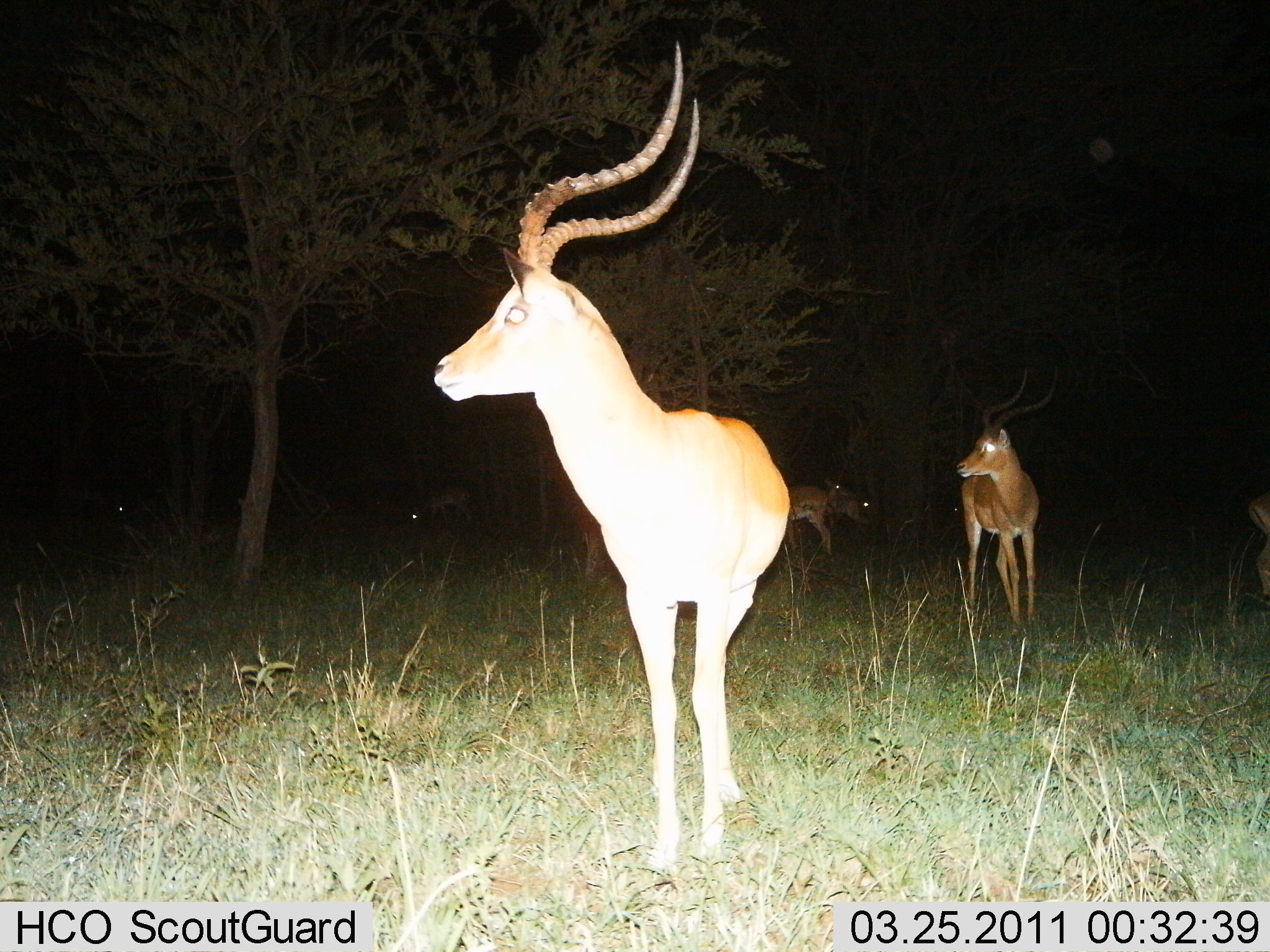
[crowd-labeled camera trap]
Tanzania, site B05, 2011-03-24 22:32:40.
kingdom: Animalia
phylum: Chordata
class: Mammalia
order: Artiodactyla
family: Bovidae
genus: Aepyceros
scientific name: Aepyceros melampus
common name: impala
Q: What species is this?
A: Impala (Aepyceros melampus).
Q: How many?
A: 6.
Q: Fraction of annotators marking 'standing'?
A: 100%.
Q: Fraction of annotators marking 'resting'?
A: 0%.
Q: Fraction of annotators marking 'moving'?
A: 8%.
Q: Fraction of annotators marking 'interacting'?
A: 8%.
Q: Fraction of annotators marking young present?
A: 0%.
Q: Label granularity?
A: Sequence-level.